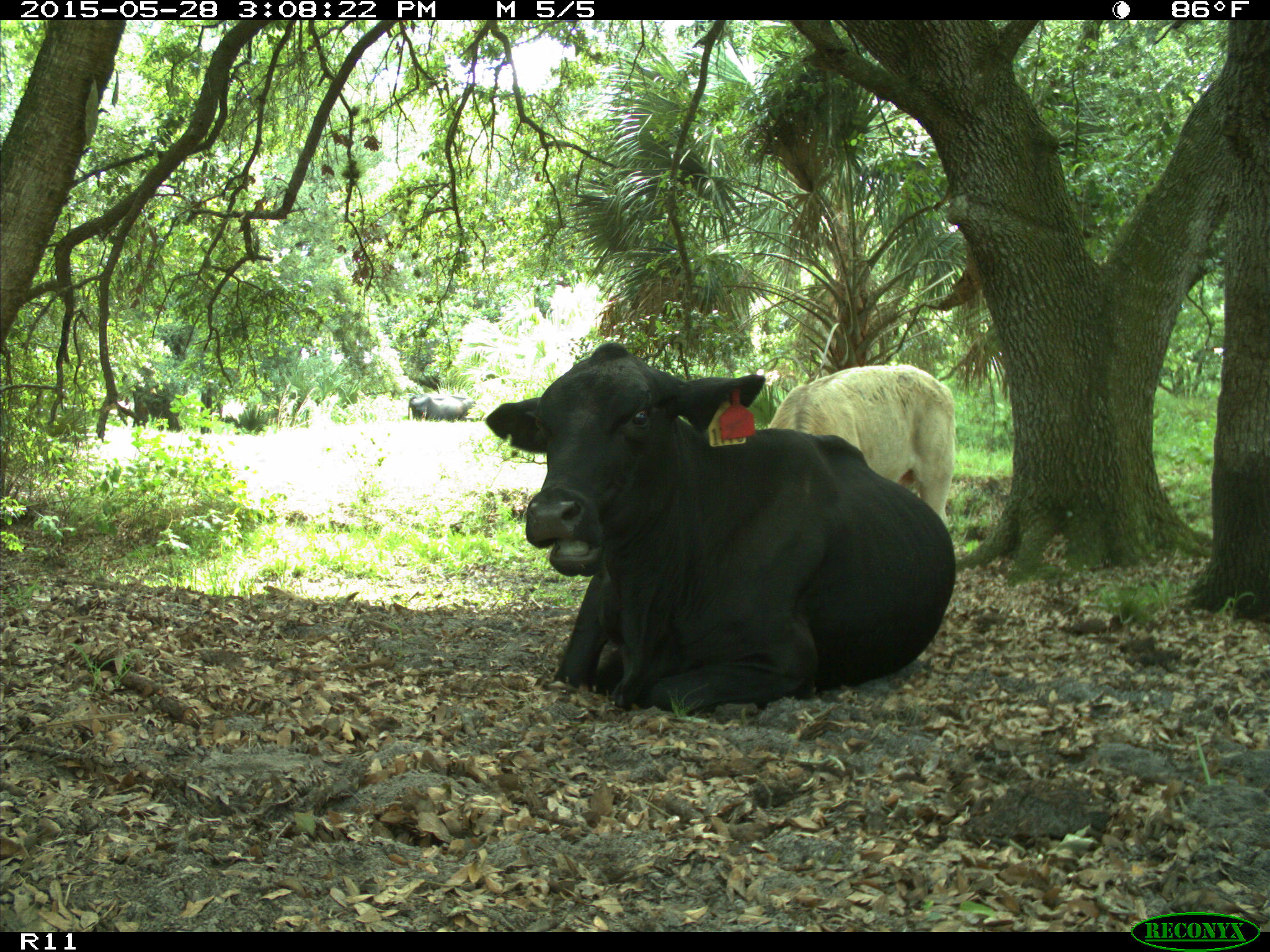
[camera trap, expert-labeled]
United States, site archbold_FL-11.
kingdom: Animalia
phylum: Chordata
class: Mammalia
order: Artiodactyla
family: Bovidae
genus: Bos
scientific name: Bos taurus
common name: domestic cow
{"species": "Bos taurus (domestic cow)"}